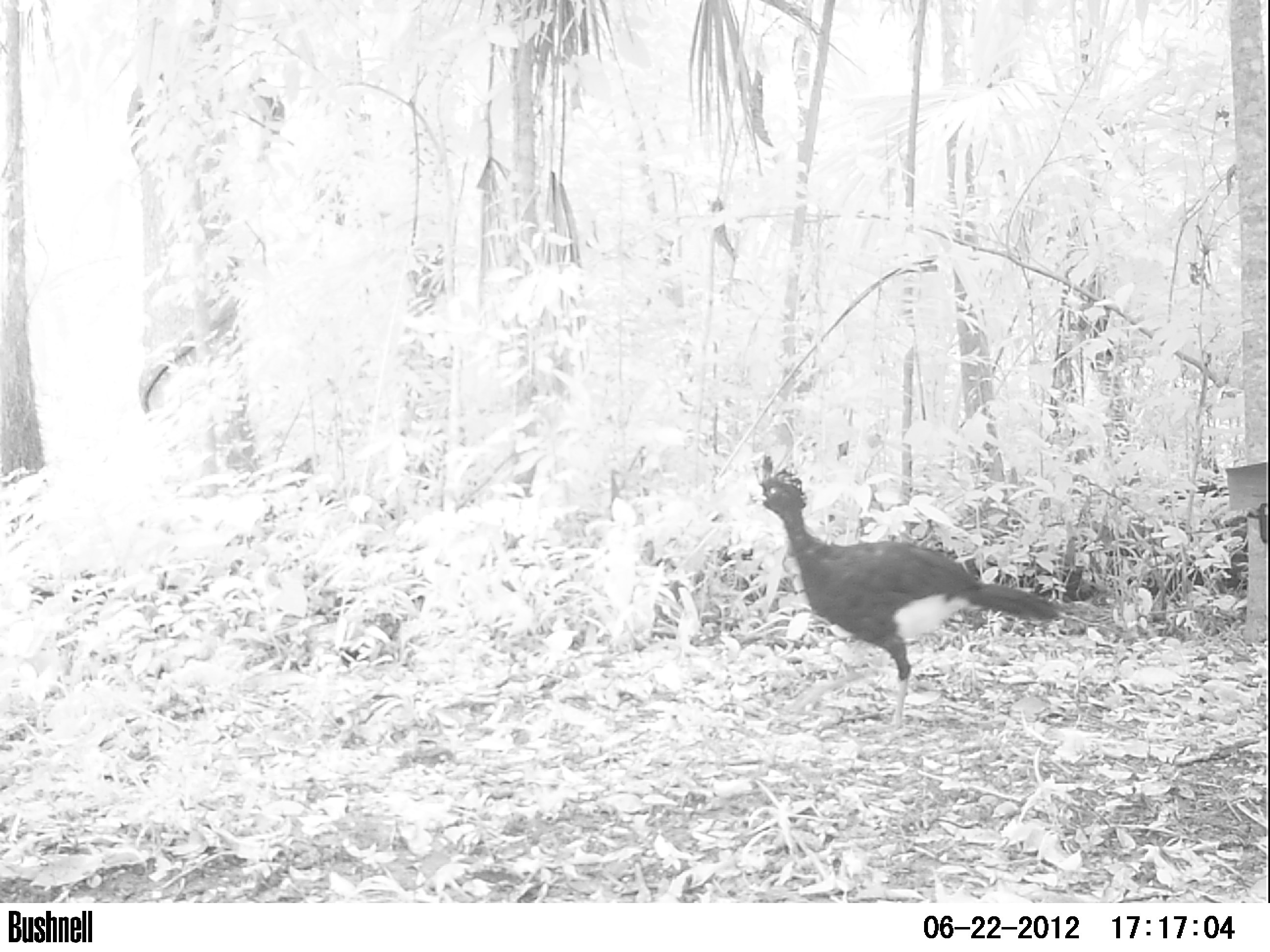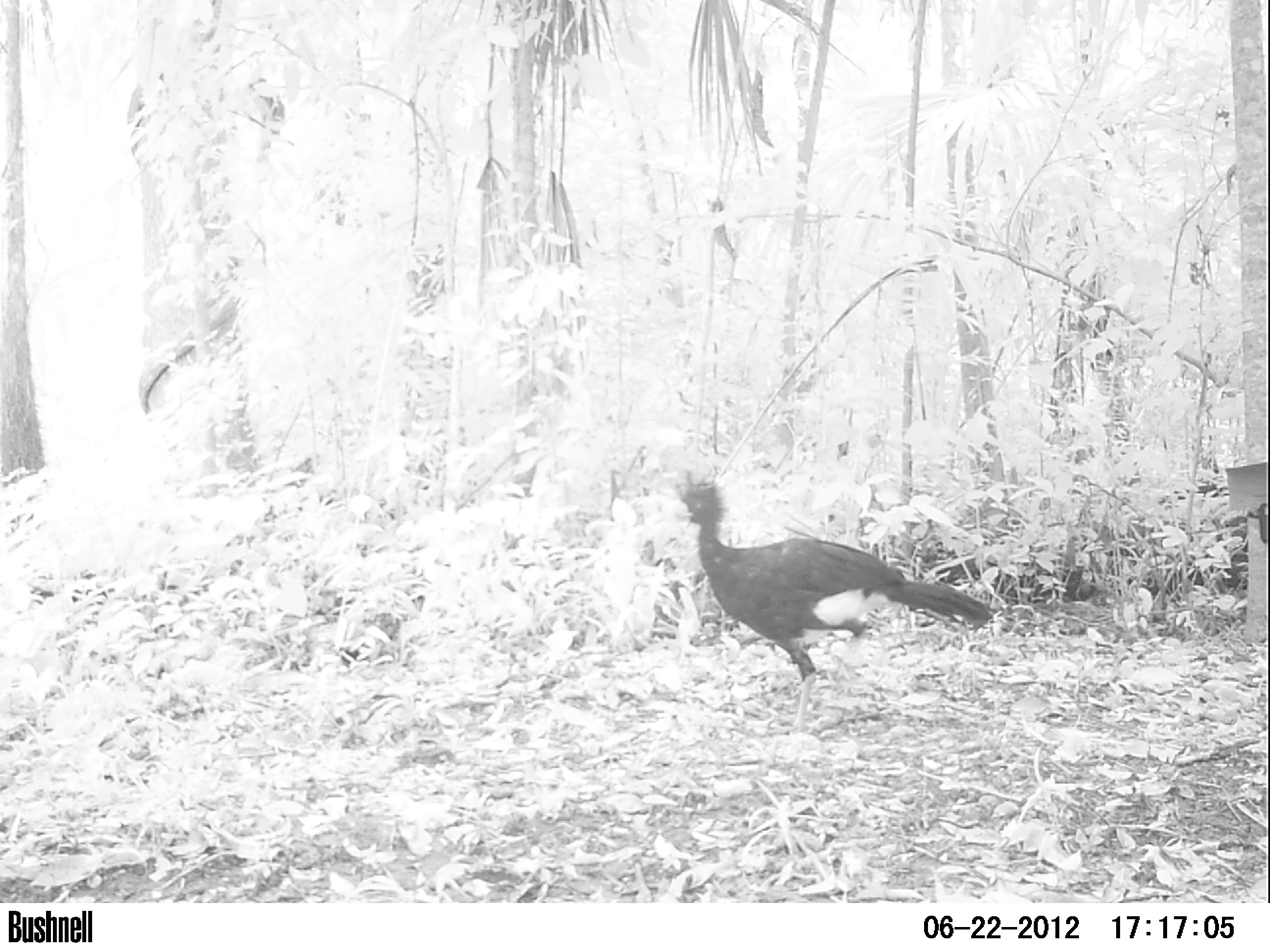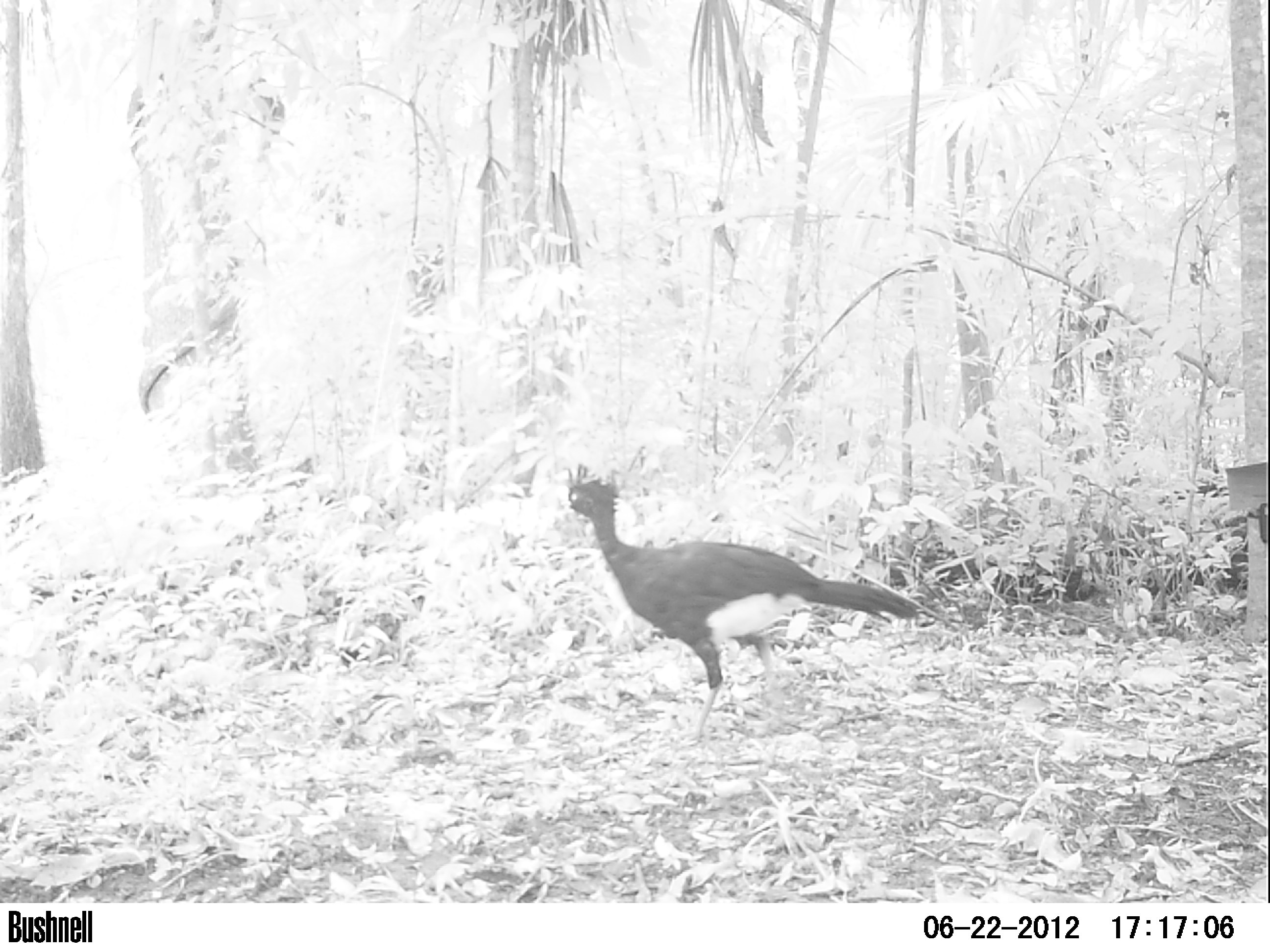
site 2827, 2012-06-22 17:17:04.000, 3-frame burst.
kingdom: Animalia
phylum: Chordata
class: Aves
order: Galliformes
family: Cracidae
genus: Crax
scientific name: Crax rubra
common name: great curassow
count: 1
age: adult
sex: male